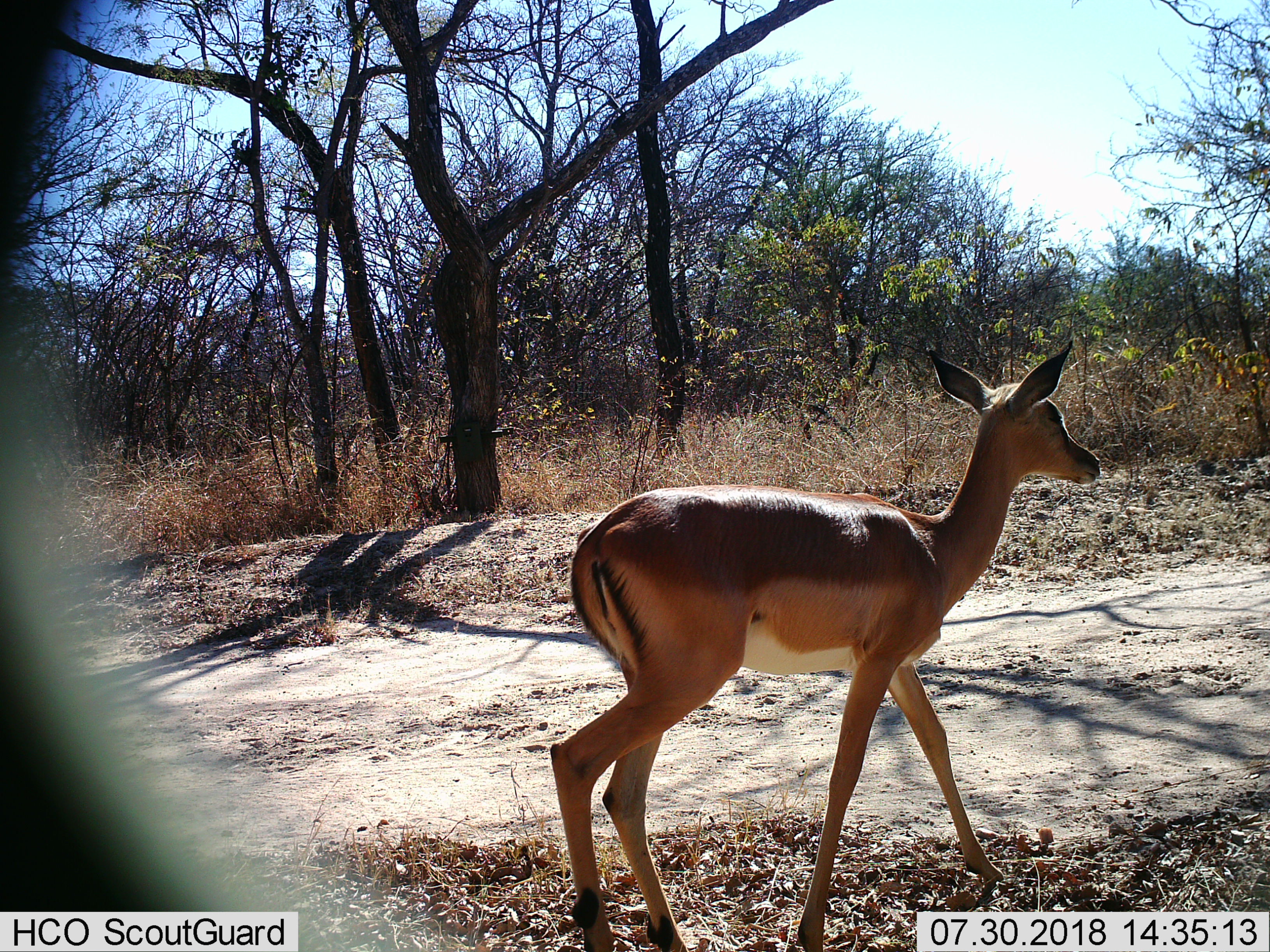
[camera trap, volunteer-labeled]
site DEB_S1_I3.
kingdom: Animalia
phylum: Chordata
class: Mammalia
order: Artiodactyla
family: Bovidae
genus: Aepyceros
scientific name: Aepyceros melampus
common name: impala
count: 1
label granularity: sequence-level